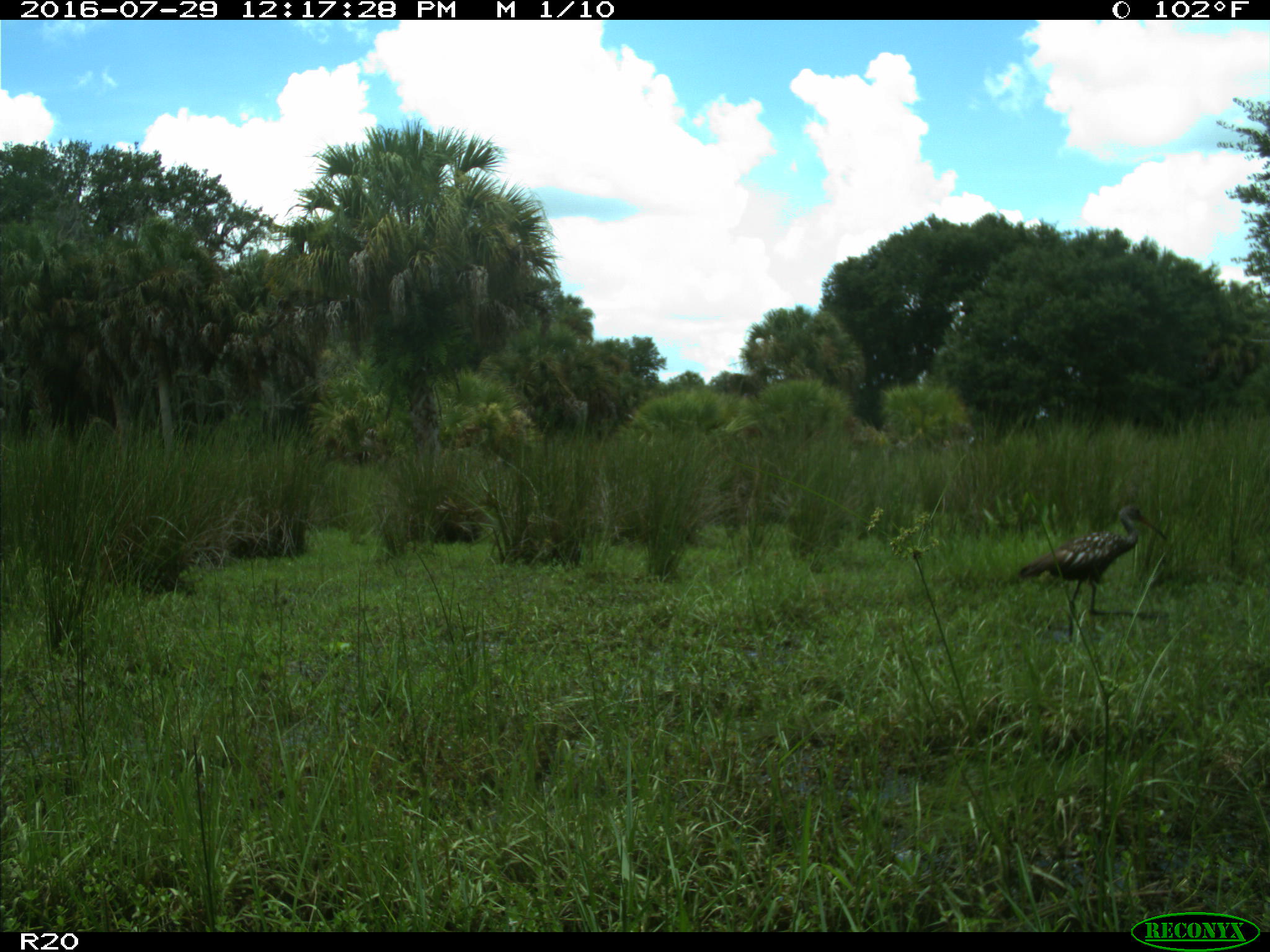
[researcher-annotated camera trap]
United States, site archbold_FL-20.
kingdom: Animalia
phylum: Chordata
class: Aves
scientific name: Aves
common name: birds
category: unidentified bird